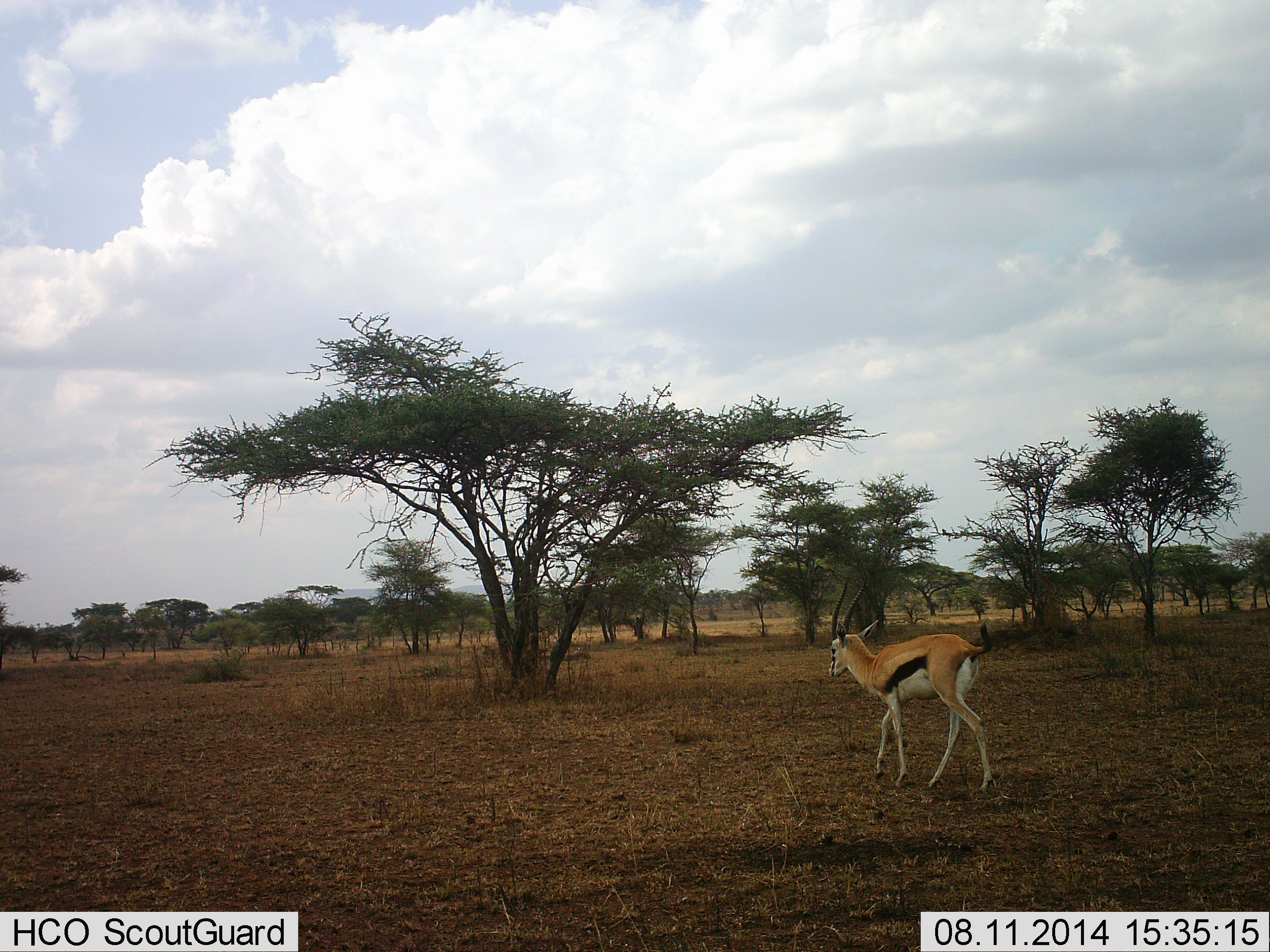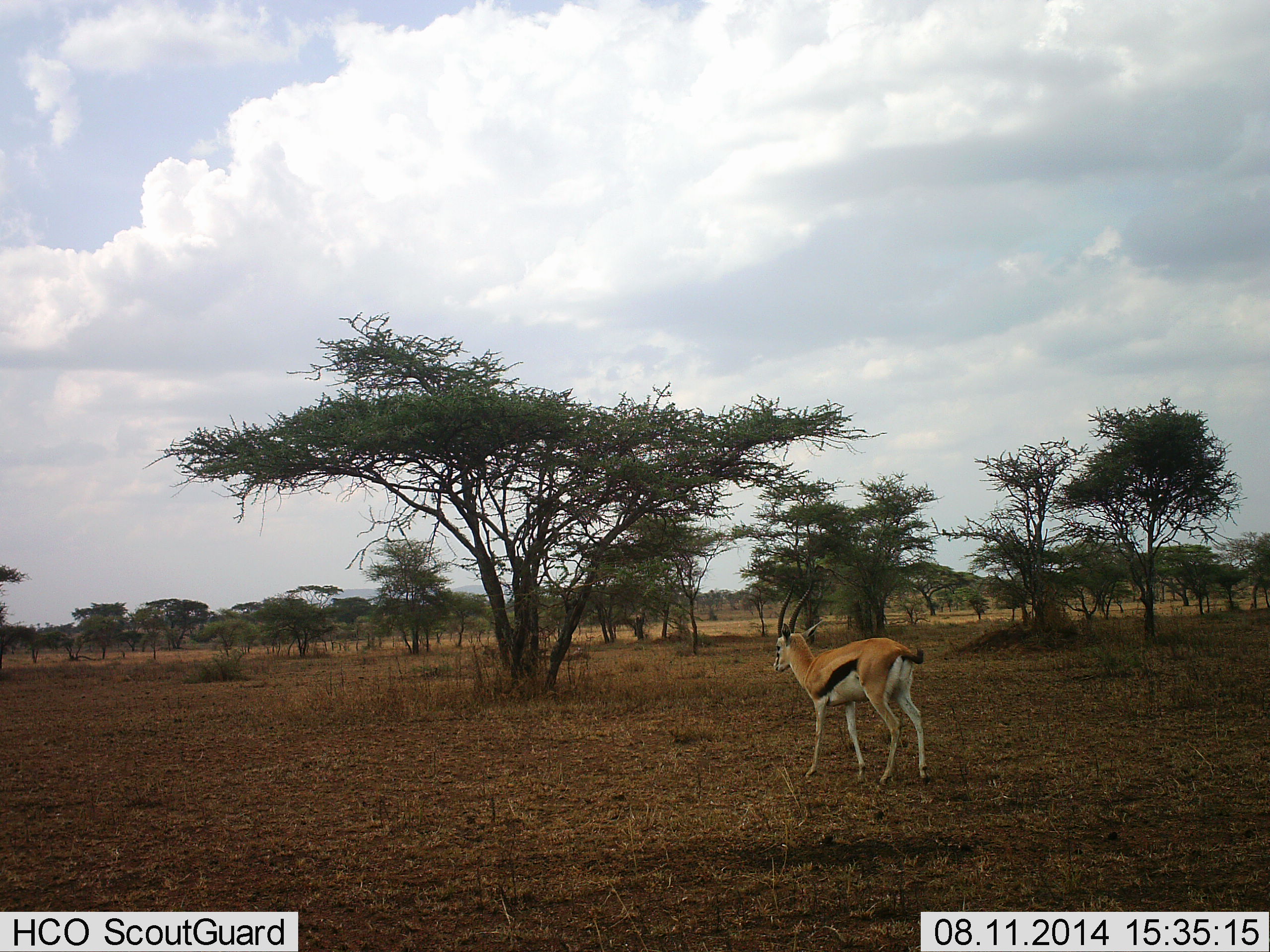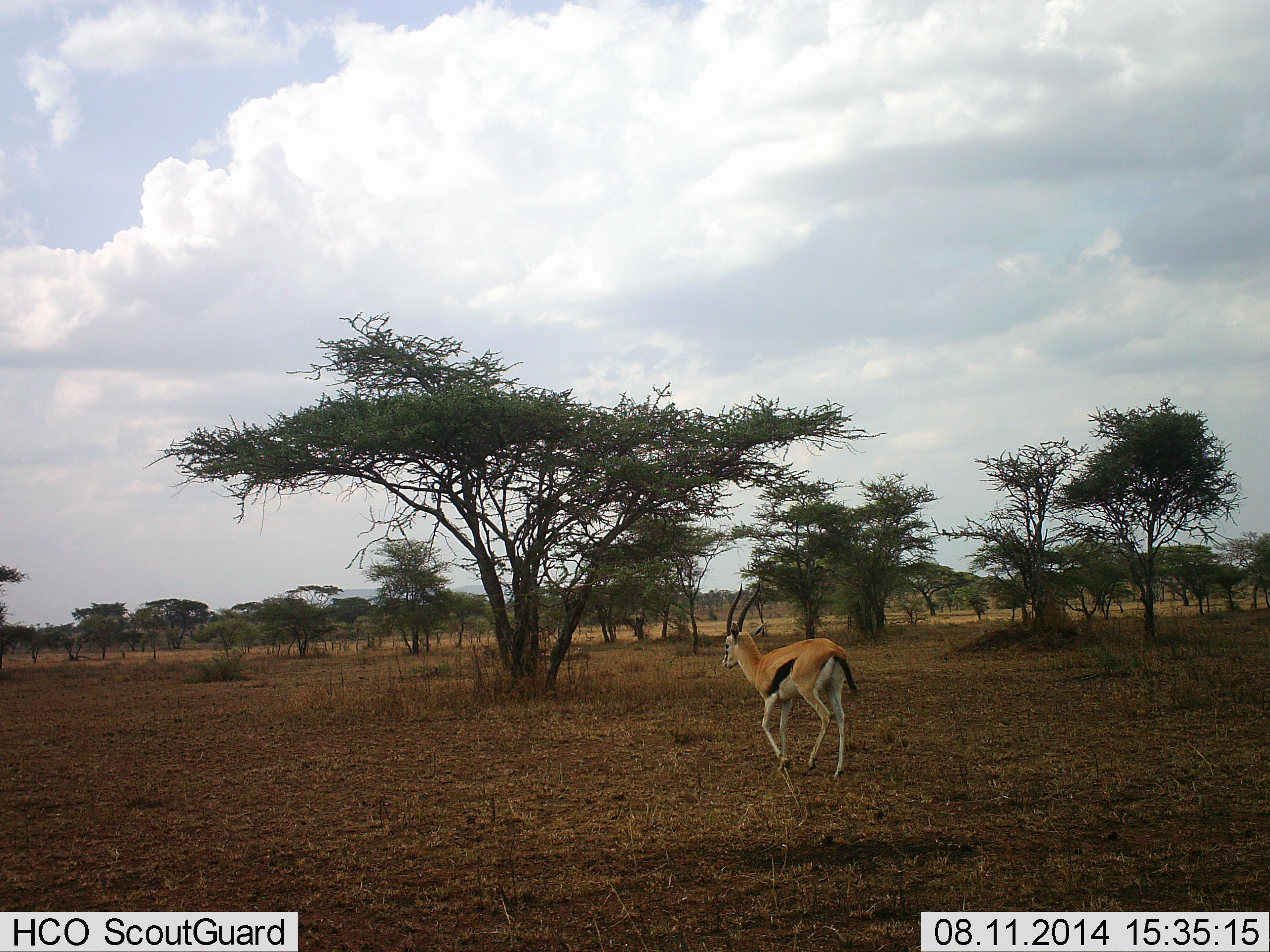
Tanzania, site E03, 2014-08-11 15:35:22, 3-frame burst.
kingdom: Animalia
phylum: Chordata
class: Mammalia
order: Artiodactyla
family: Bovidae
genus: Eudorcas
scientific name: Eudorcas thomsonii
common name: thomson's gazelle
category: gazellethomsons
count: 1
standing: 20%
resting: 0%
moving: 90%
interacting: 0%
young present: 0%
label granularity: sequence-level